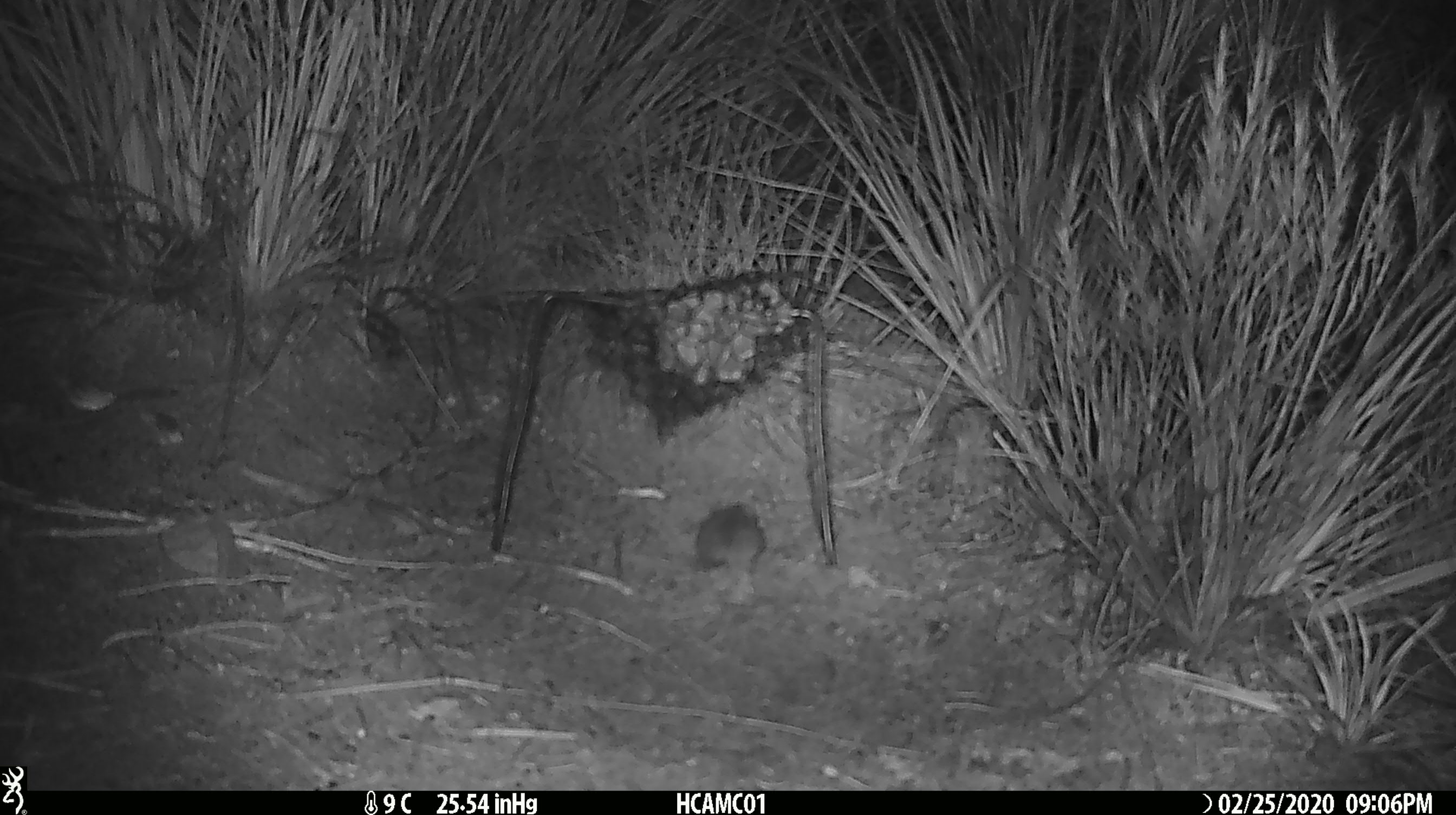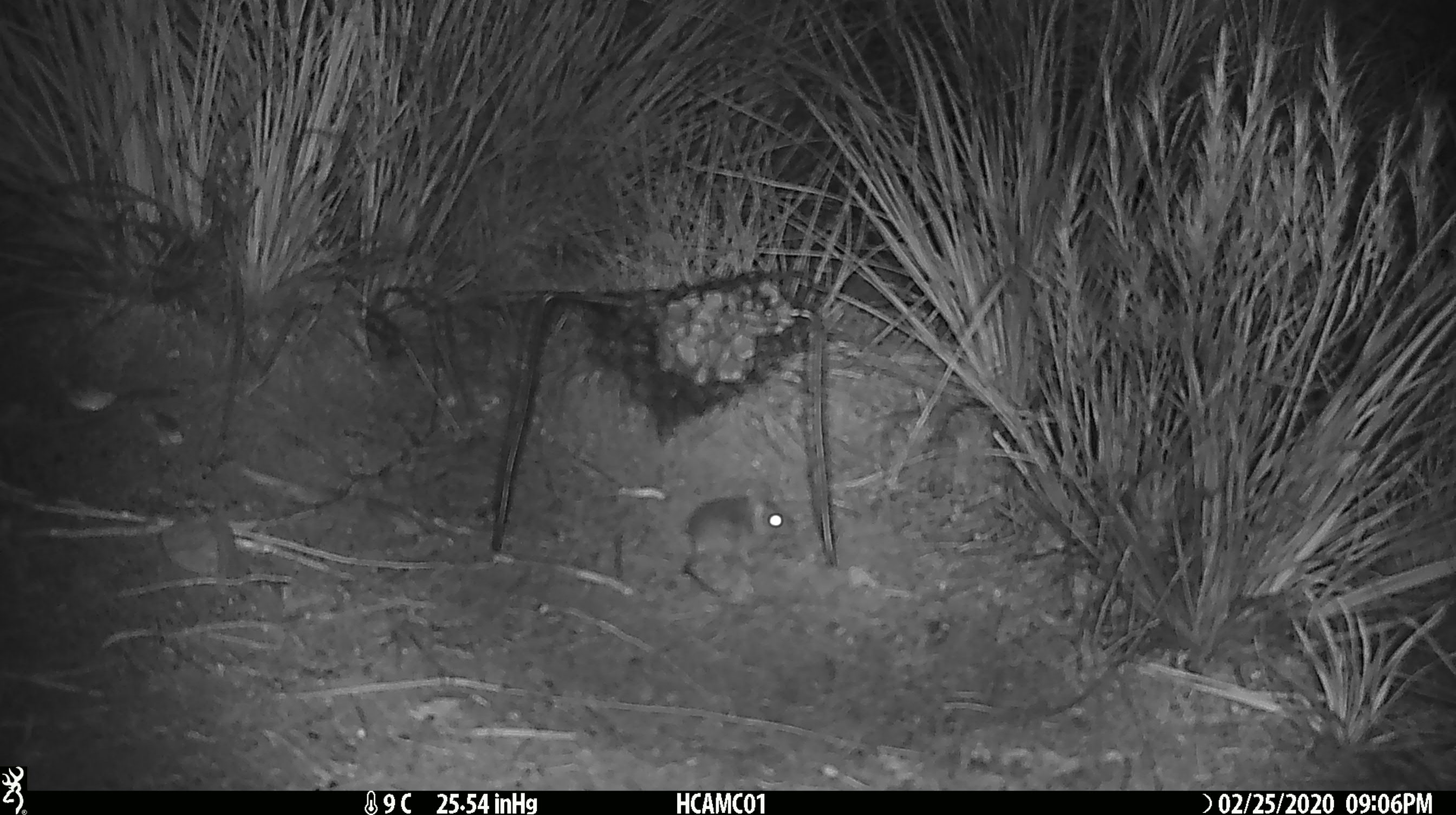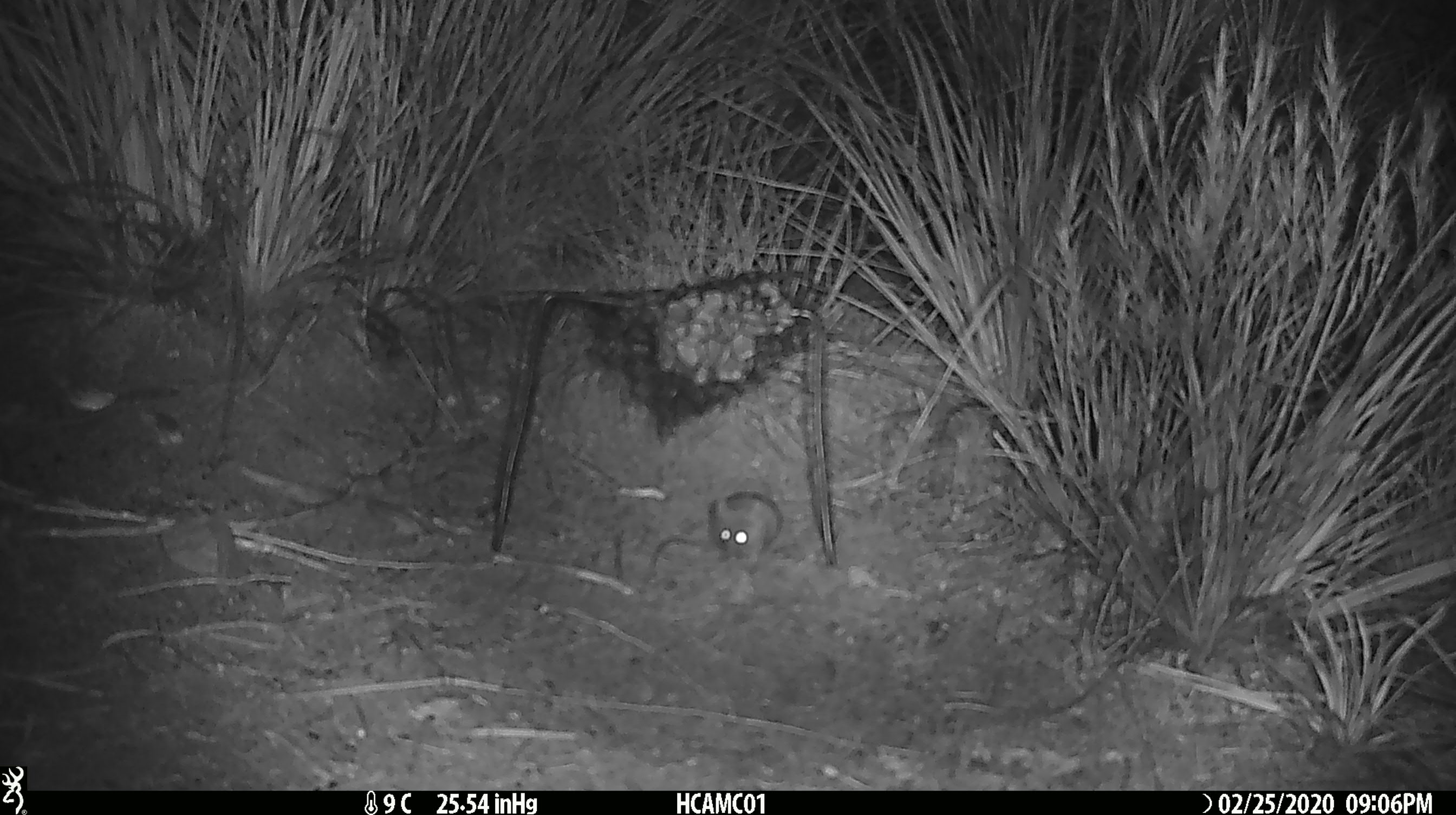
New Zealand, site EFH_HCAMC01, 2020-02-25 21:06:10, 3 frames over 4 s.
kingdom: Animalia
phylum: Chordata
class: Mammalia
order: Rodentia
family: Muridae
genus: Mus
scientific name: Mus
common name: mouse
Mouse (Mus).